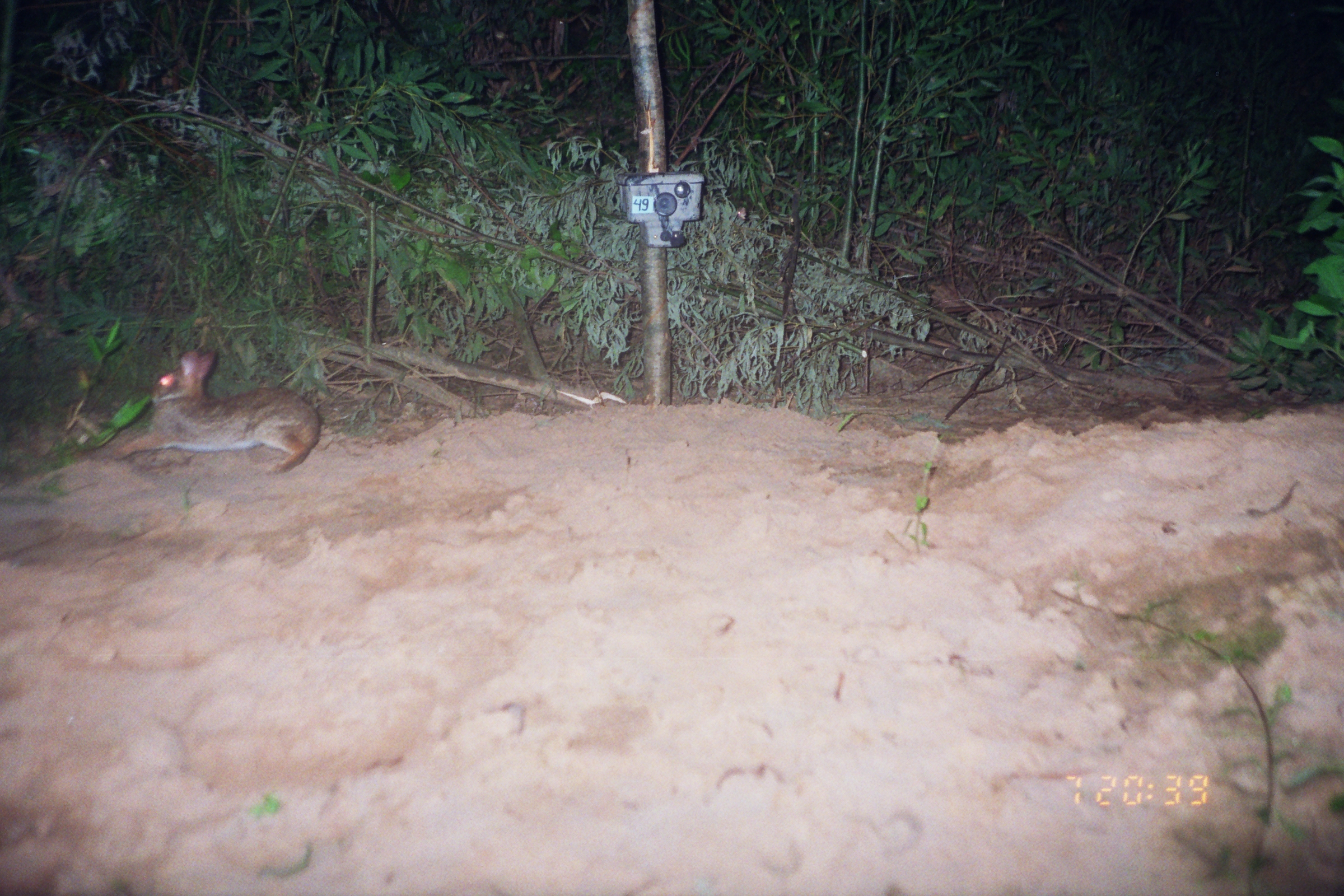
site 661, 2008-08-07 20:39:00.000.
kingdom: Animalia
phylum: Chordata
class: Mammalia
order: Lagomorpha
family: Leporidae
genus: Sylvilagus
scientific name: Sylvilagus brasiliensis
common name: tapeti